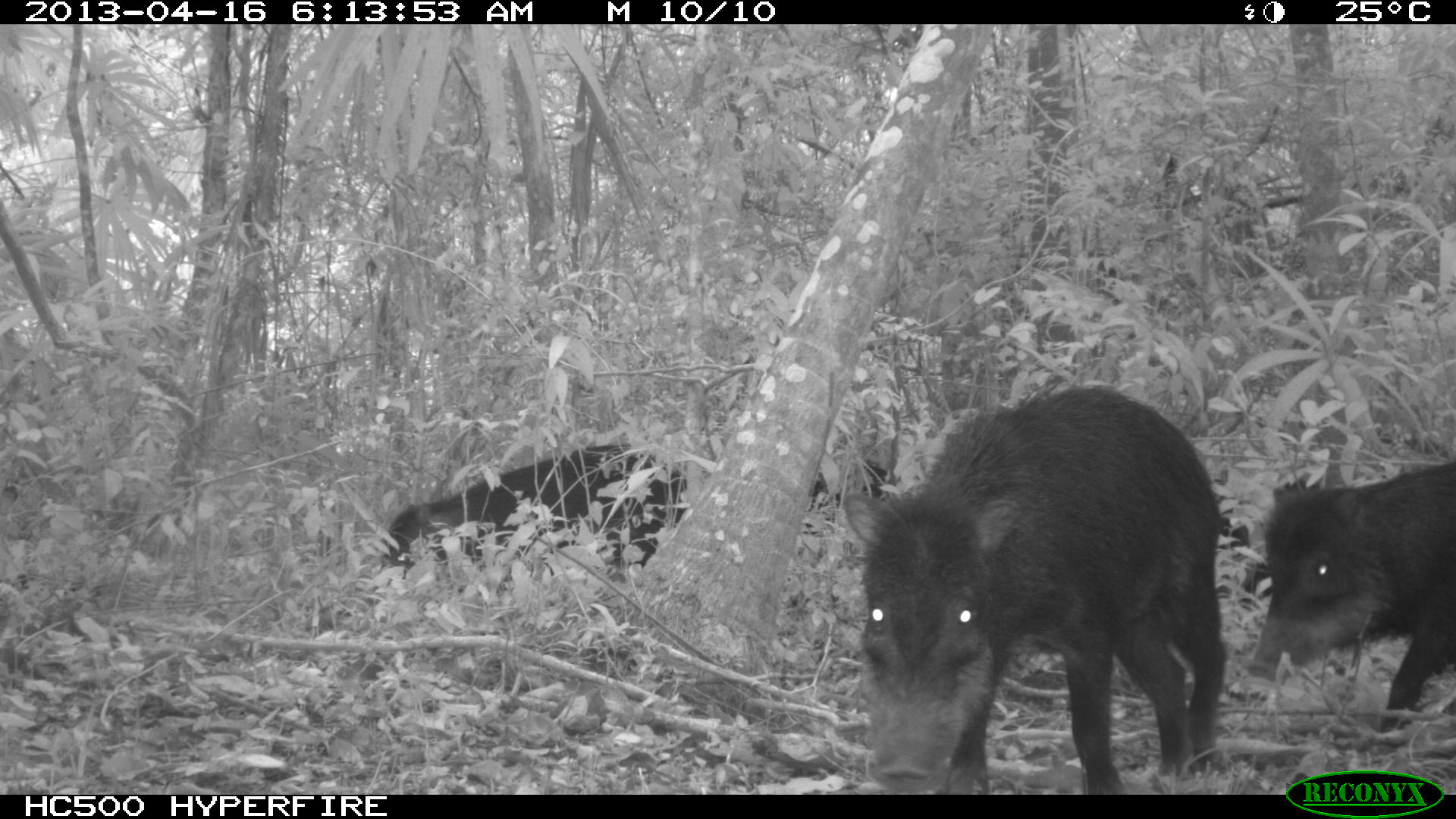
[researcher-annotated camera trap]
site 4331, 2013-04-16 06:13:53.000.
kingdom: Animalia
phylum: Chordata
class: Mammalia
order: Artiodactyla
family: Tayassuidae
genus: Tayassu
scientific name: Tayassu pecari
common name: white-lipped peccary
Tayassu pecari (white-lipped peccary), count 11.